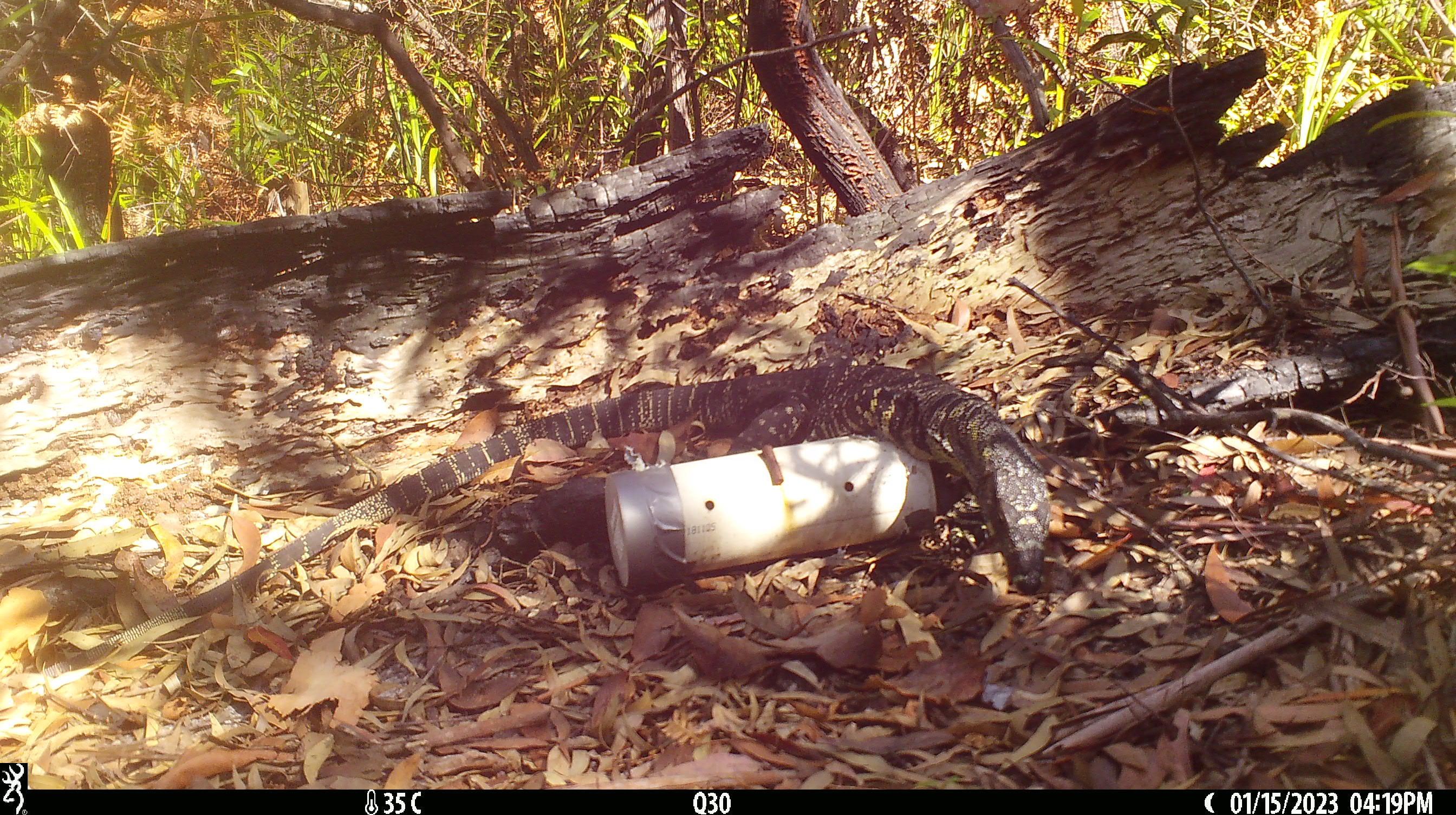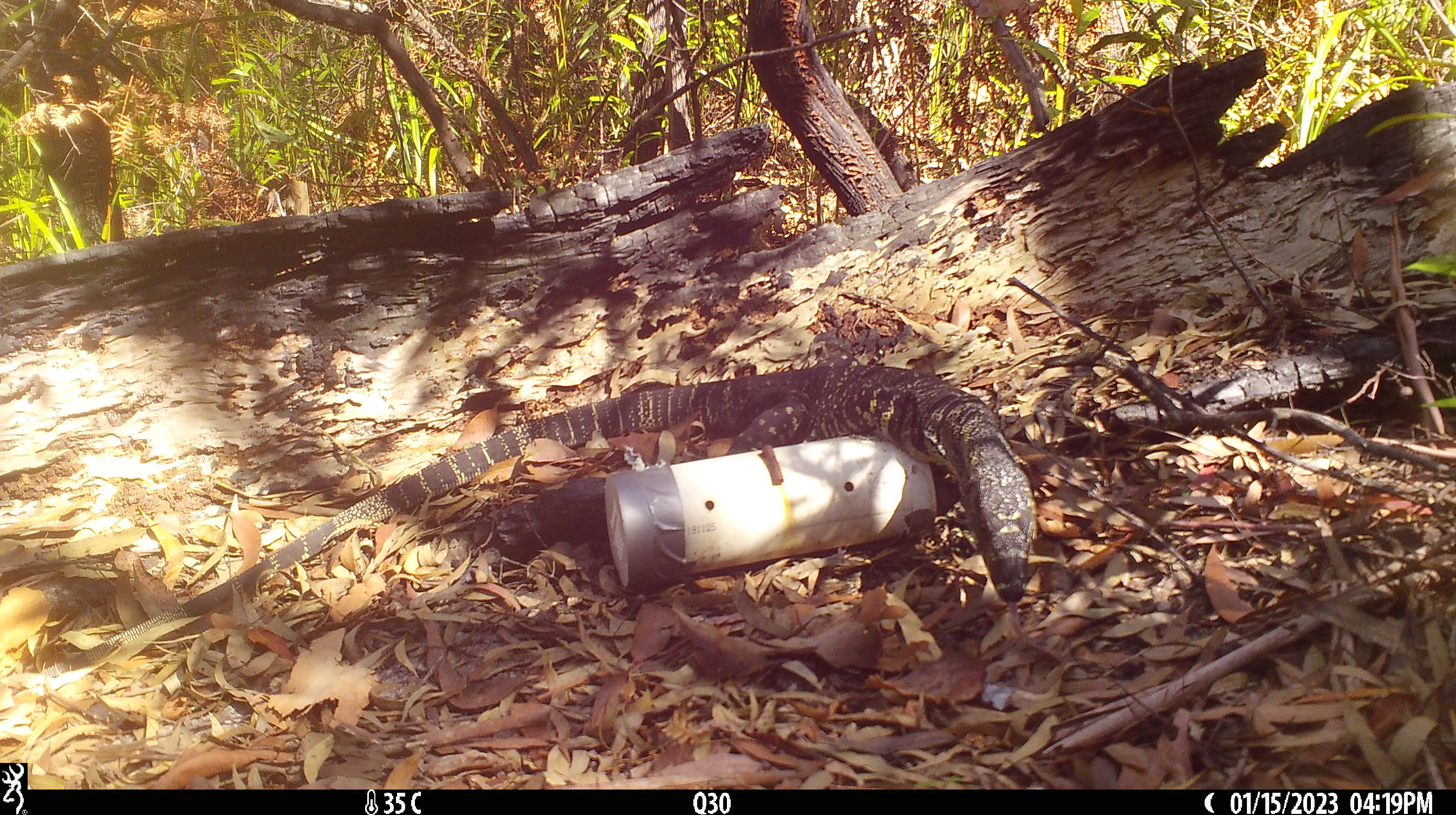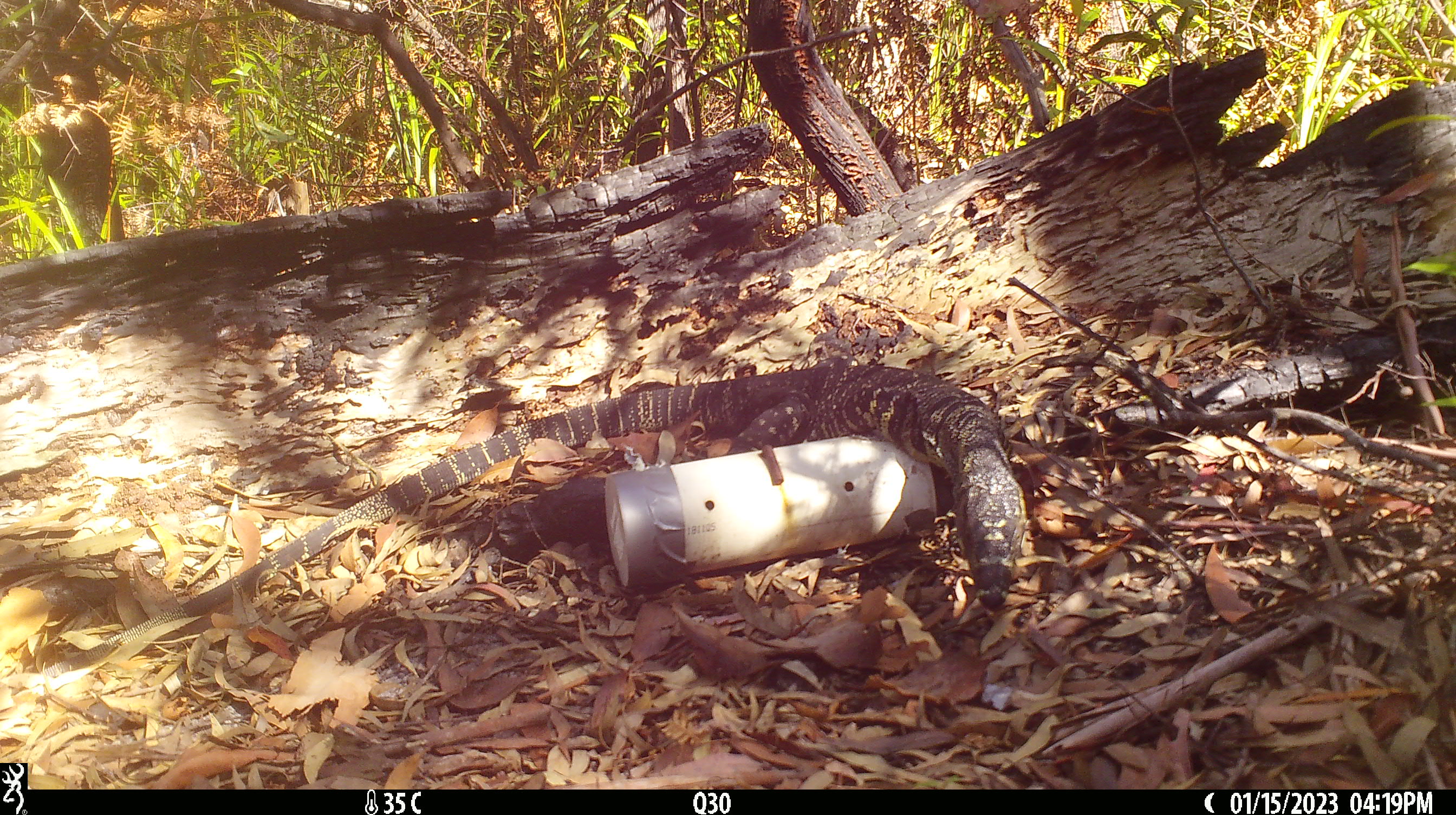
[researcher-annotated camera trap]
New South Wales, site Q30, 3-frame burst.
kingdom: Animalia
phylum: Chordata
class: Reptilia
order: Squamata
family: Varanidae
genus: Varanus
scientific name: Varanus varius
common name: lace monitor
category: goanna